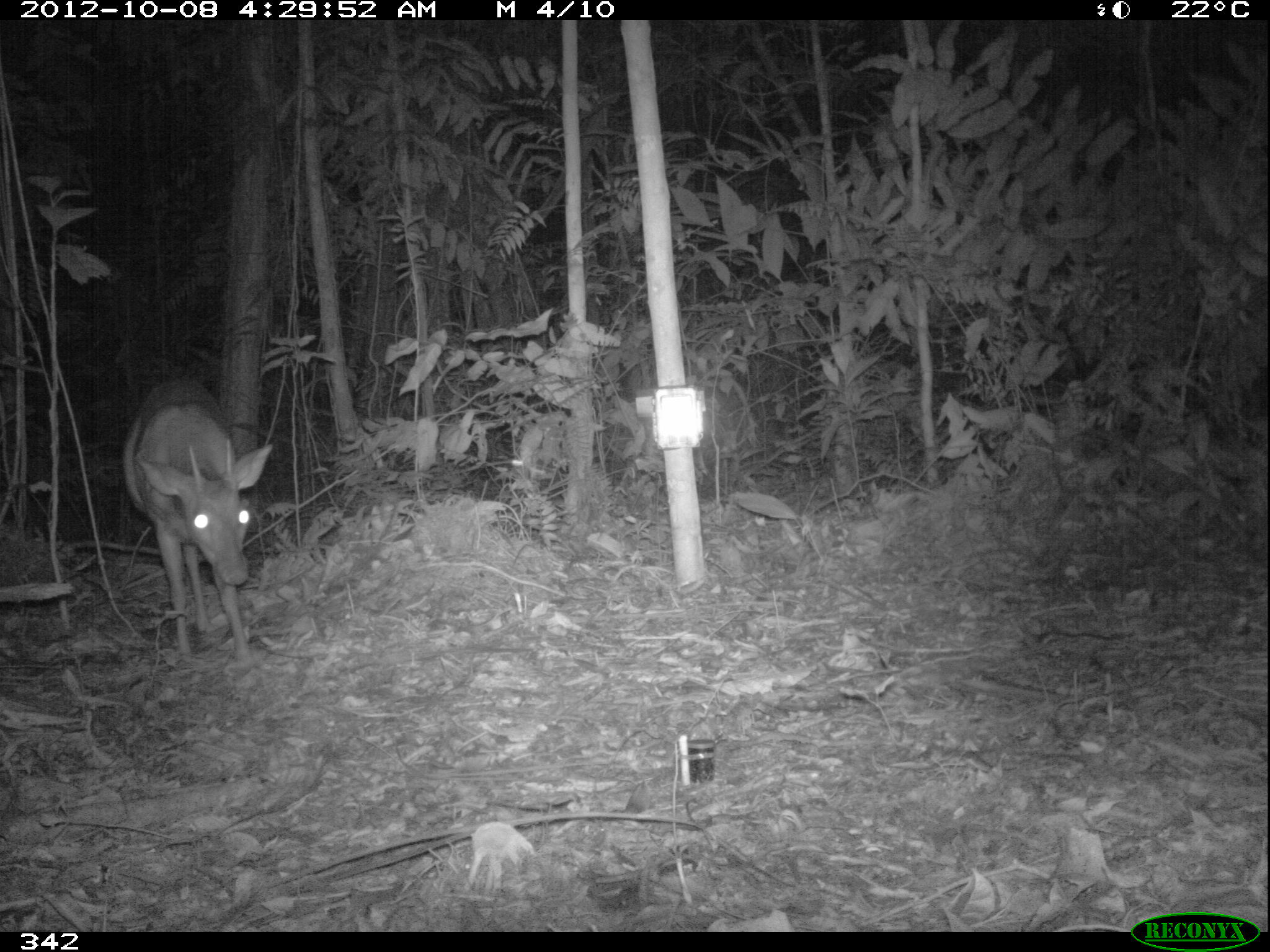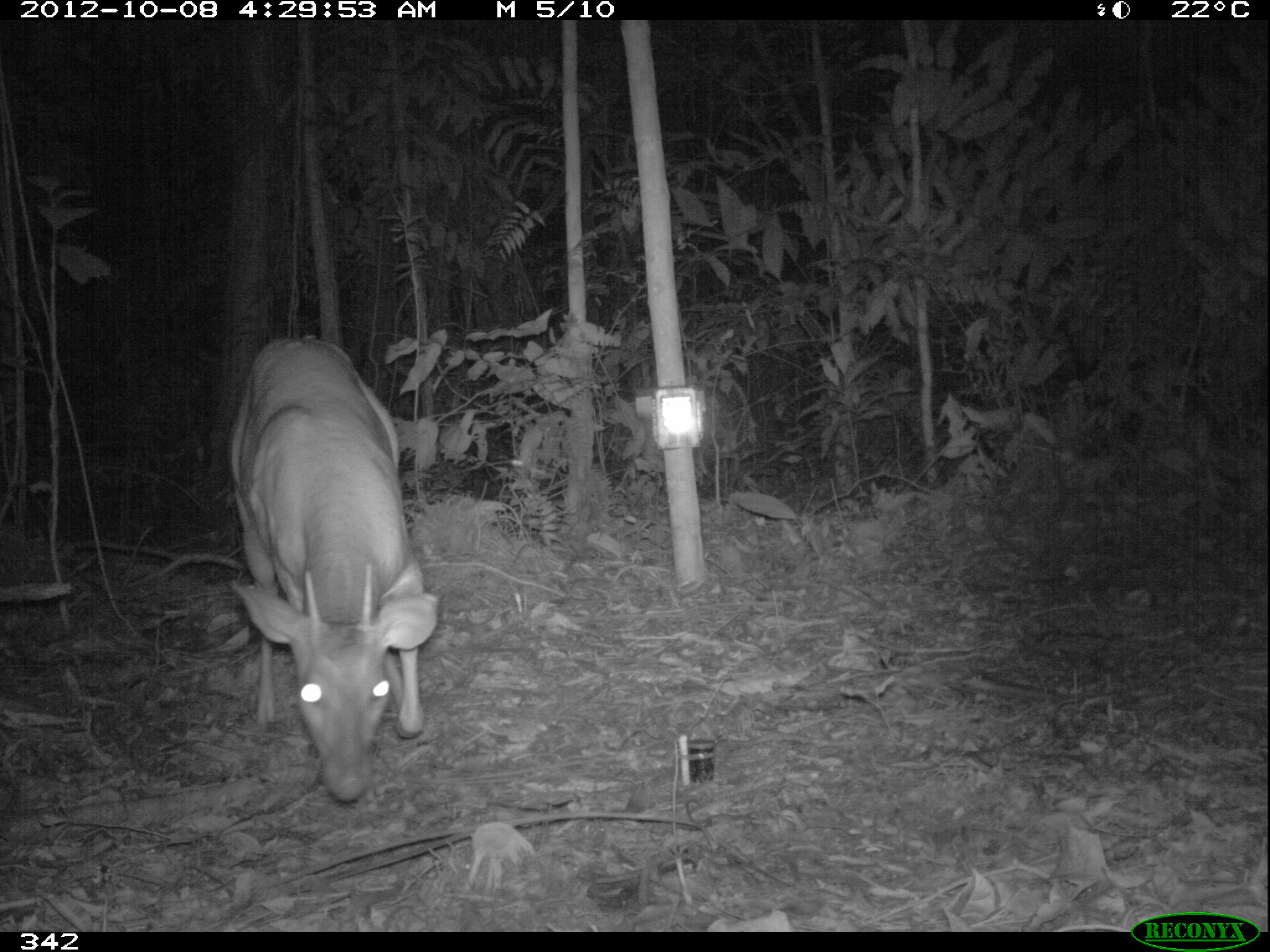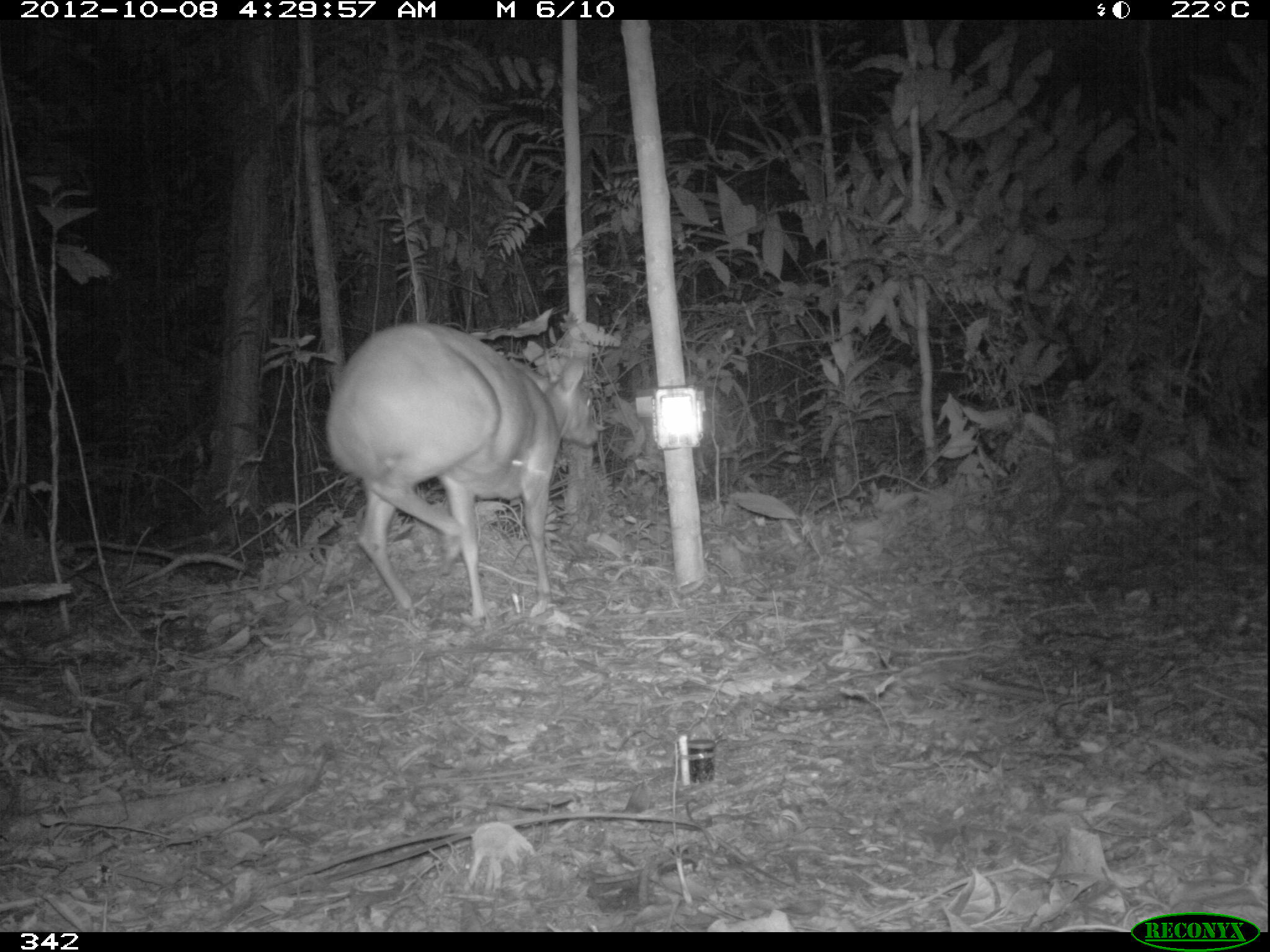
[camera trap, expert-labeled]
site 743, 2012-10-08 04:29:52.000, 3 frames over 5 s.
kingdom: Animalia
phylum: Chordata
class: Mammalia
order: Artiodactyla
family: Cervidae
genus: Mazama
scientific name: Mazama americana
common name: red brocket